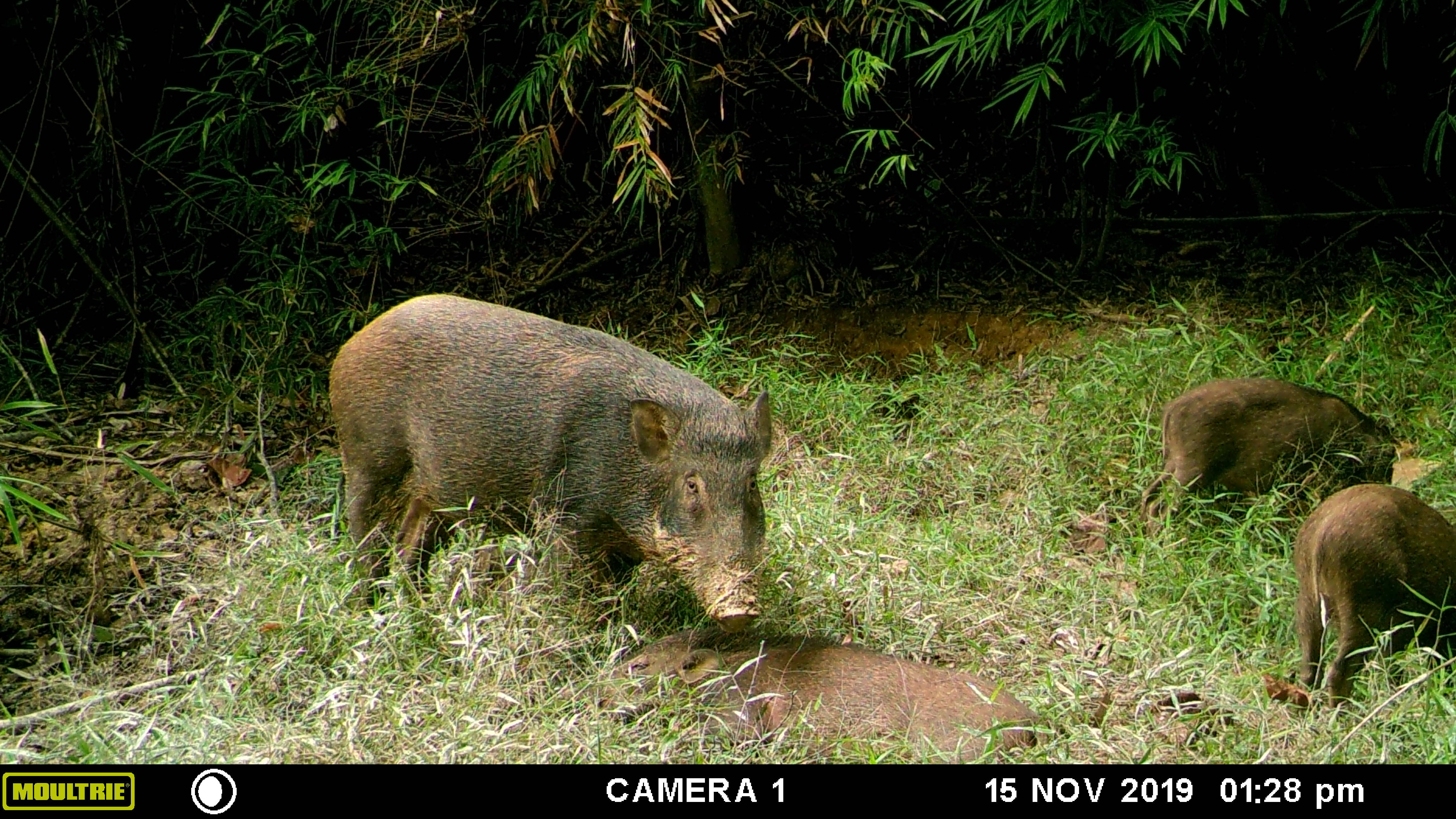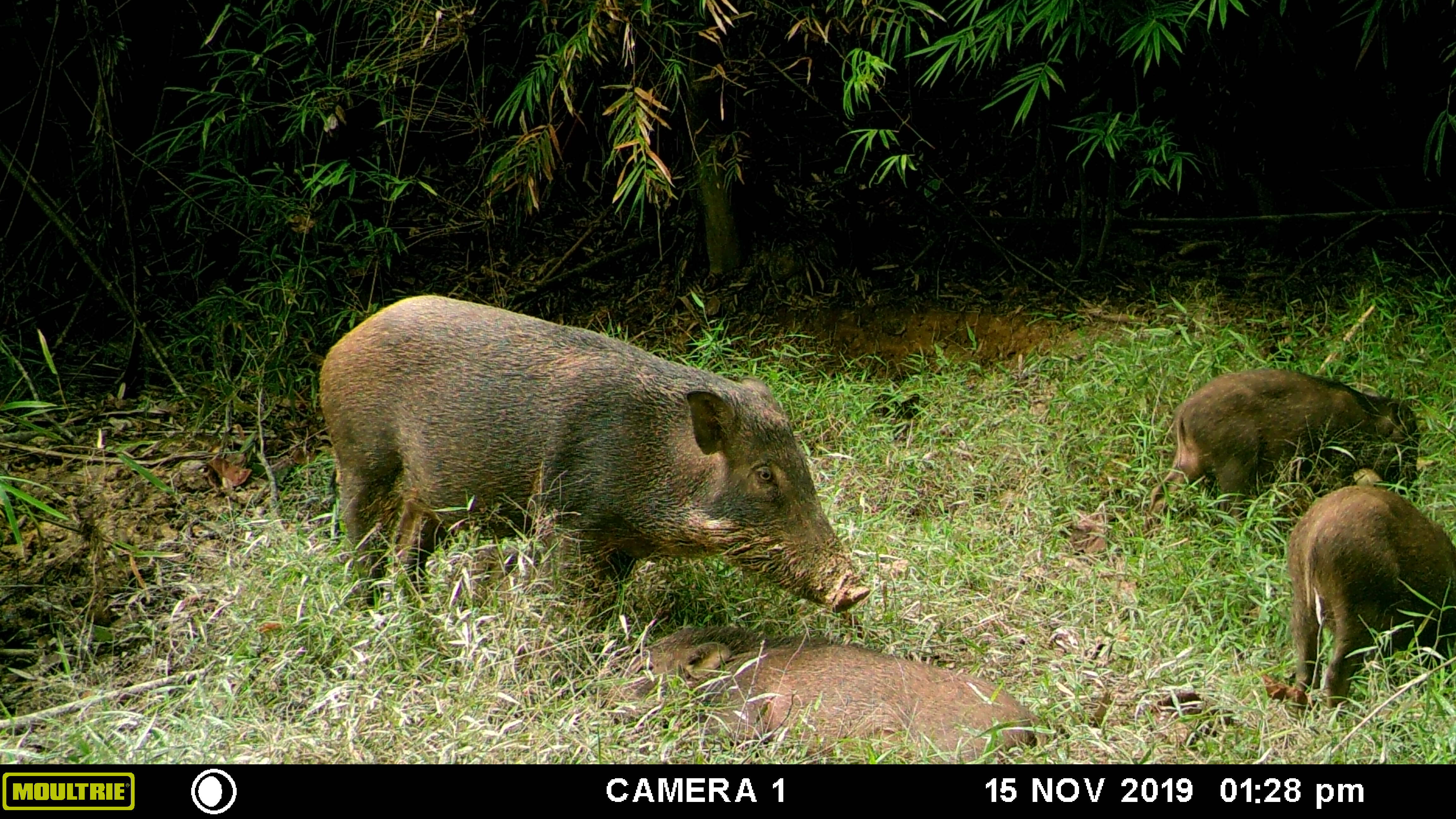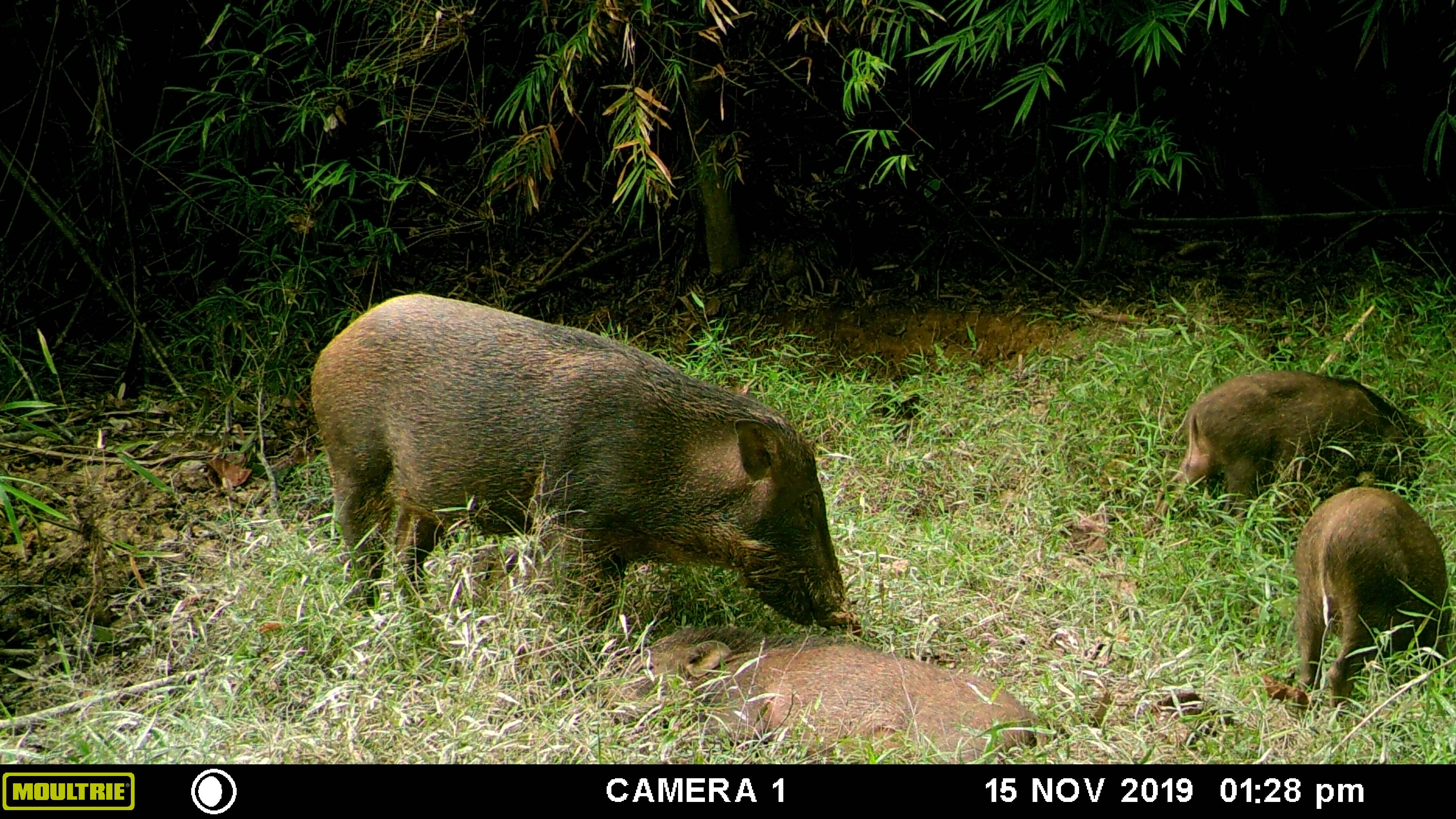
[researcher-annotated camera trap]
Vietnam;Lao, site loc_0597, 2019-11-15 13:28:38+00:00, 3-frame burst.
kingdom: Animalia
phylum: Chordata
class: Mammalia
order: Artiodactyla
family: Suidae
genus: Sus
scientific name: Sus scrofa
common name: eurasian wild pig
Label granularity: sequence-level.